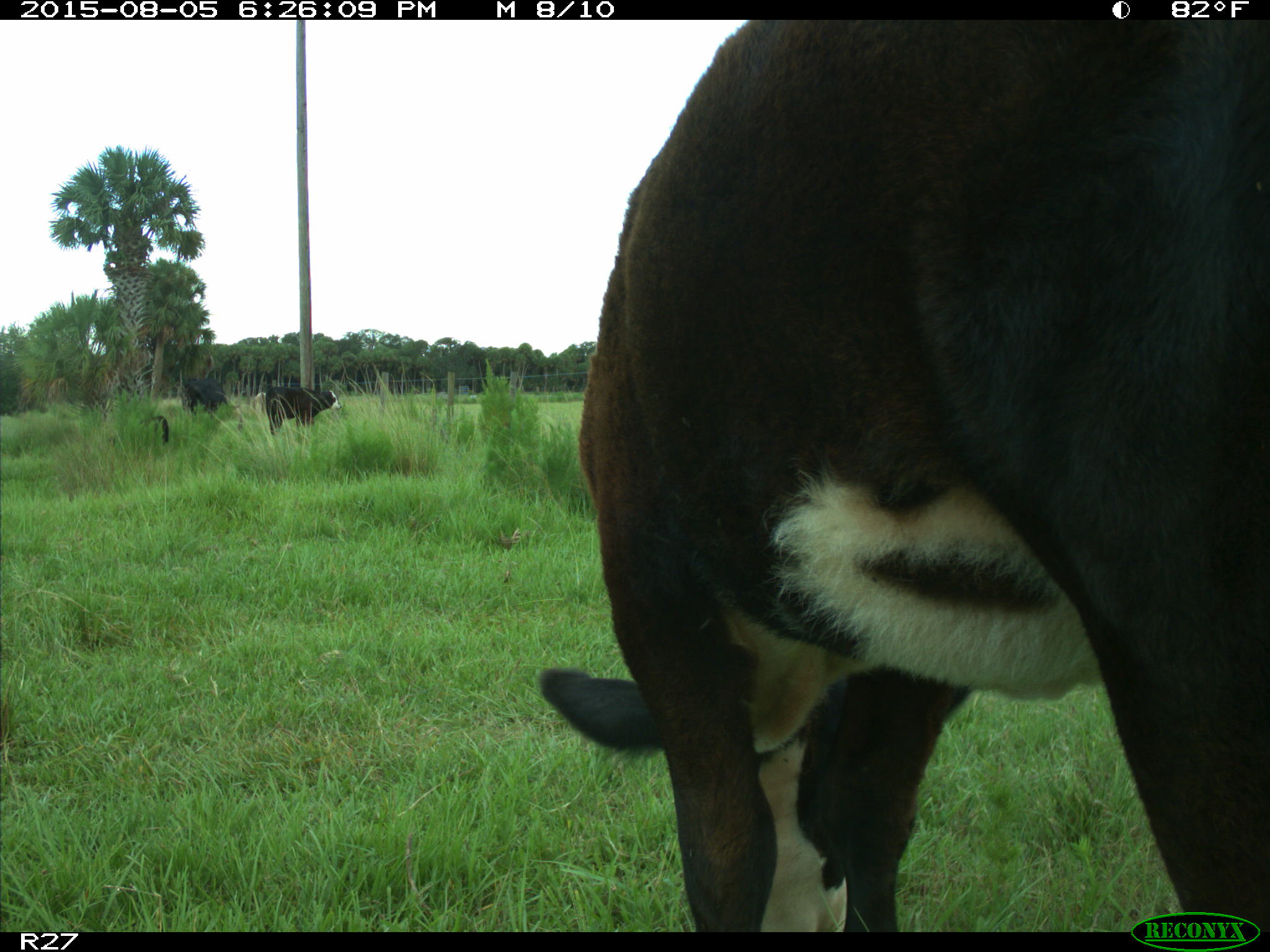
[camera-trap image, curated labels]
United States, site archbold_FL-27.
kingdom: Animalia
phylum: Chordata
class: Mammalia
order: Artiodactyla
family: Bovidae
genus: Bos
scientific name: Bos taurus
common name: domestic cow